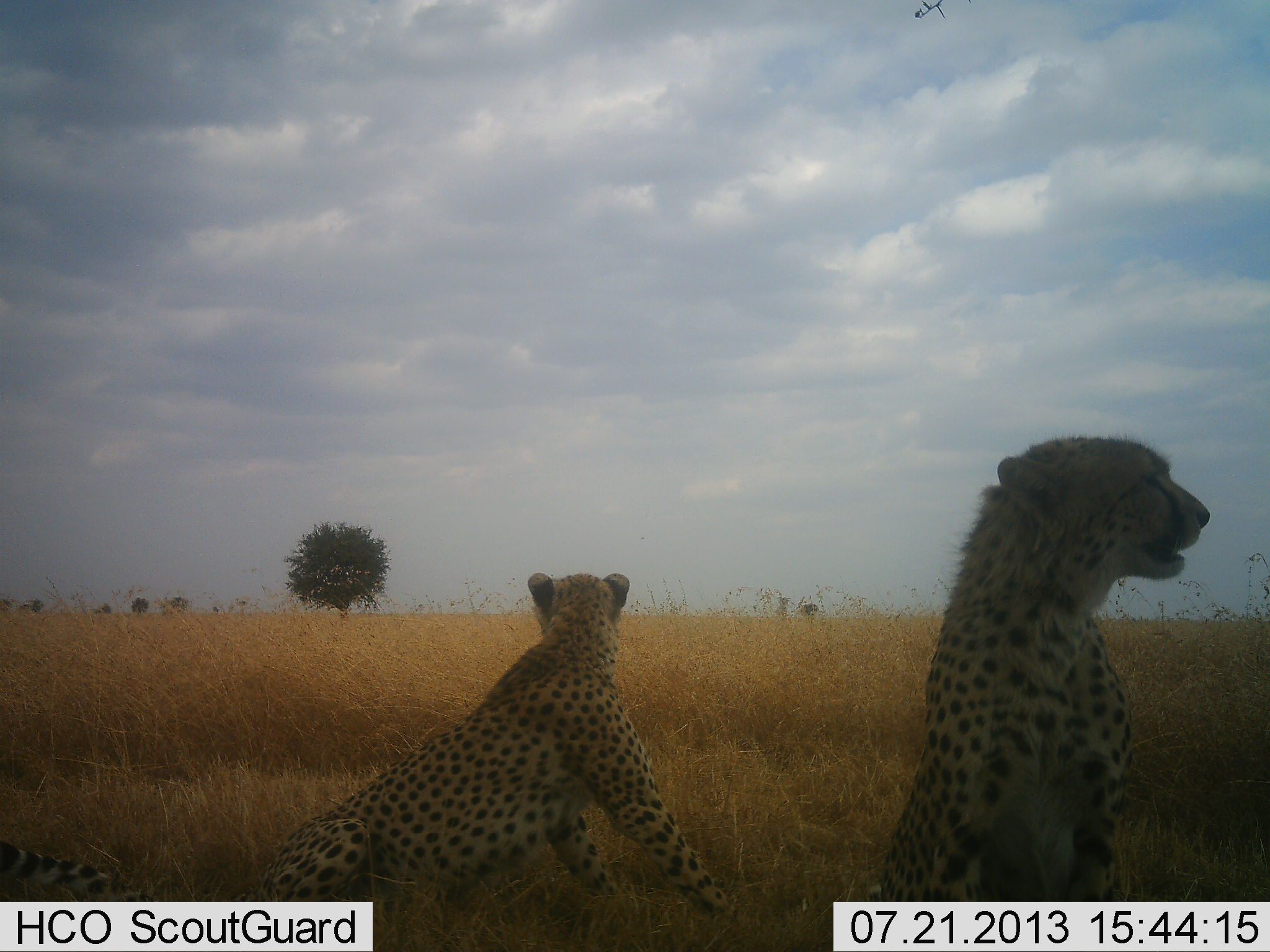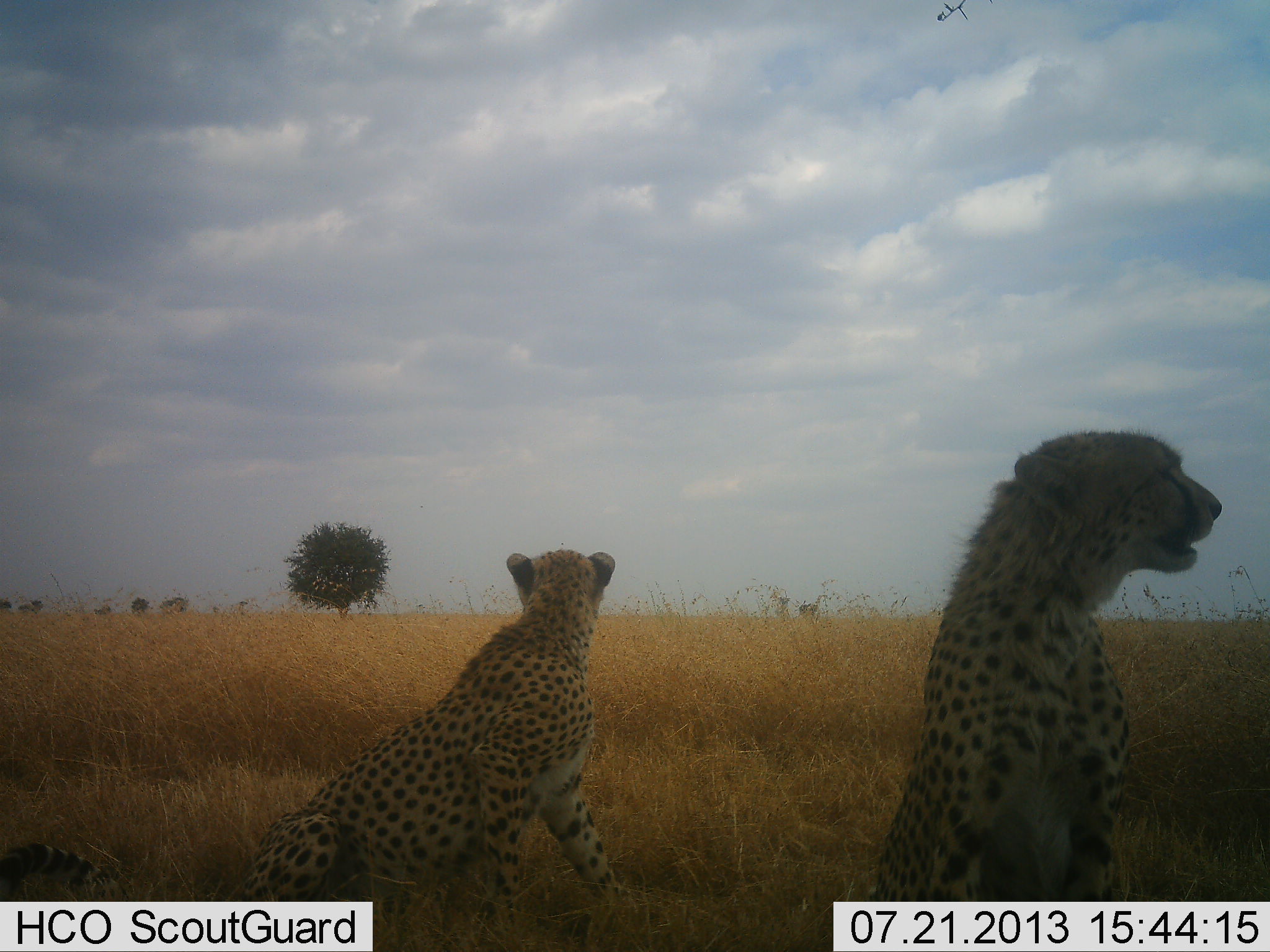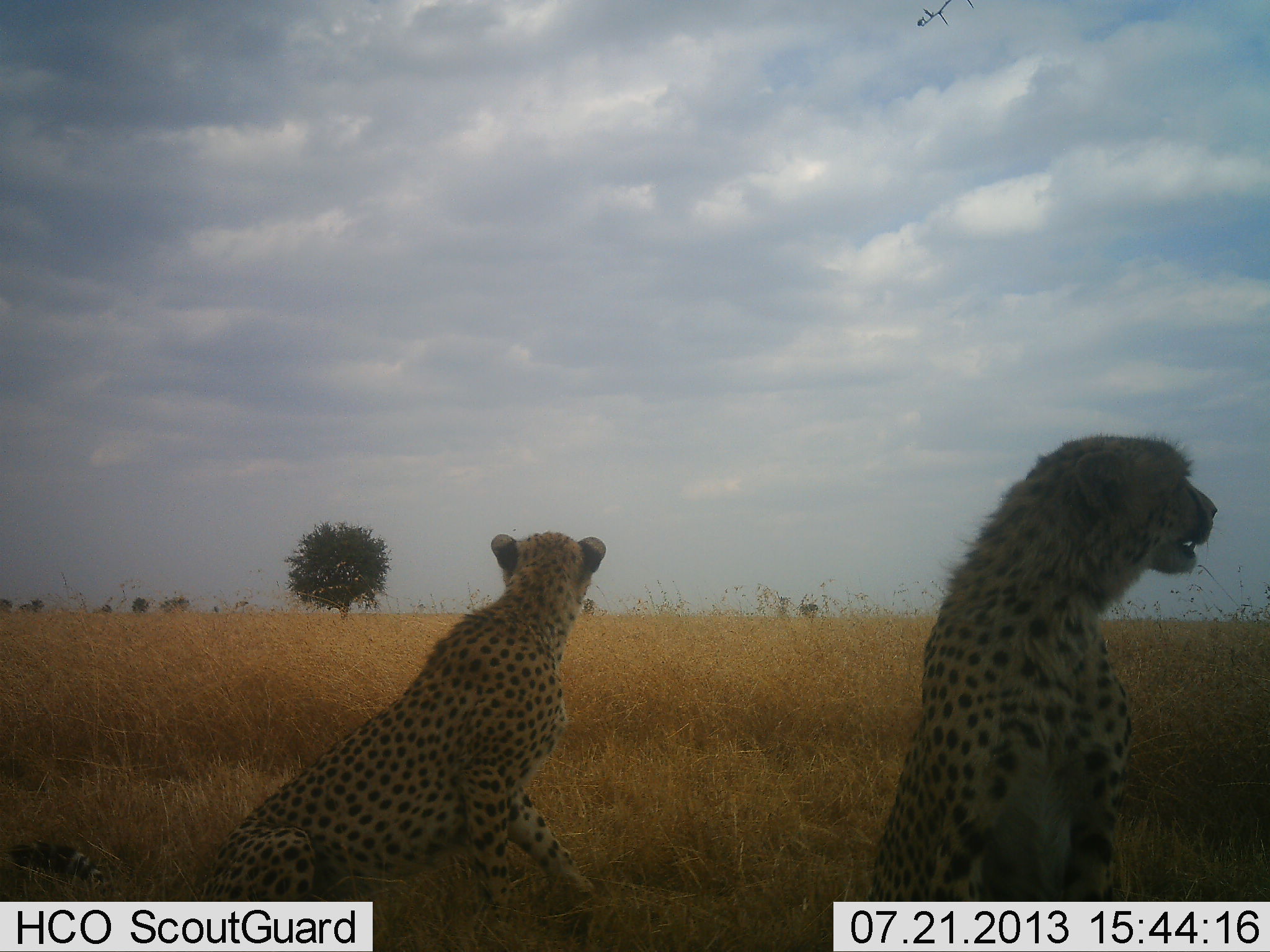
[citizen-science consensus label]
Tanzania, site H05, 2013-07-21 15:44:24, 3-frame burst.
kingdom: Animalia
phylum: Chordata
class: Mammalia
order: Carnivora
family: Felidae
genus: Acinonyx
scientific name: Acinonyx jubatus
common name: cheetah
Cheetah (Acinonyx jubatus), count 2. Behavior (volunteer vote fractions): standing 27%, resting 73%, moving 9%, interacting 0%. Young present (vote fraction): 0%. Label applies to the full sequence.